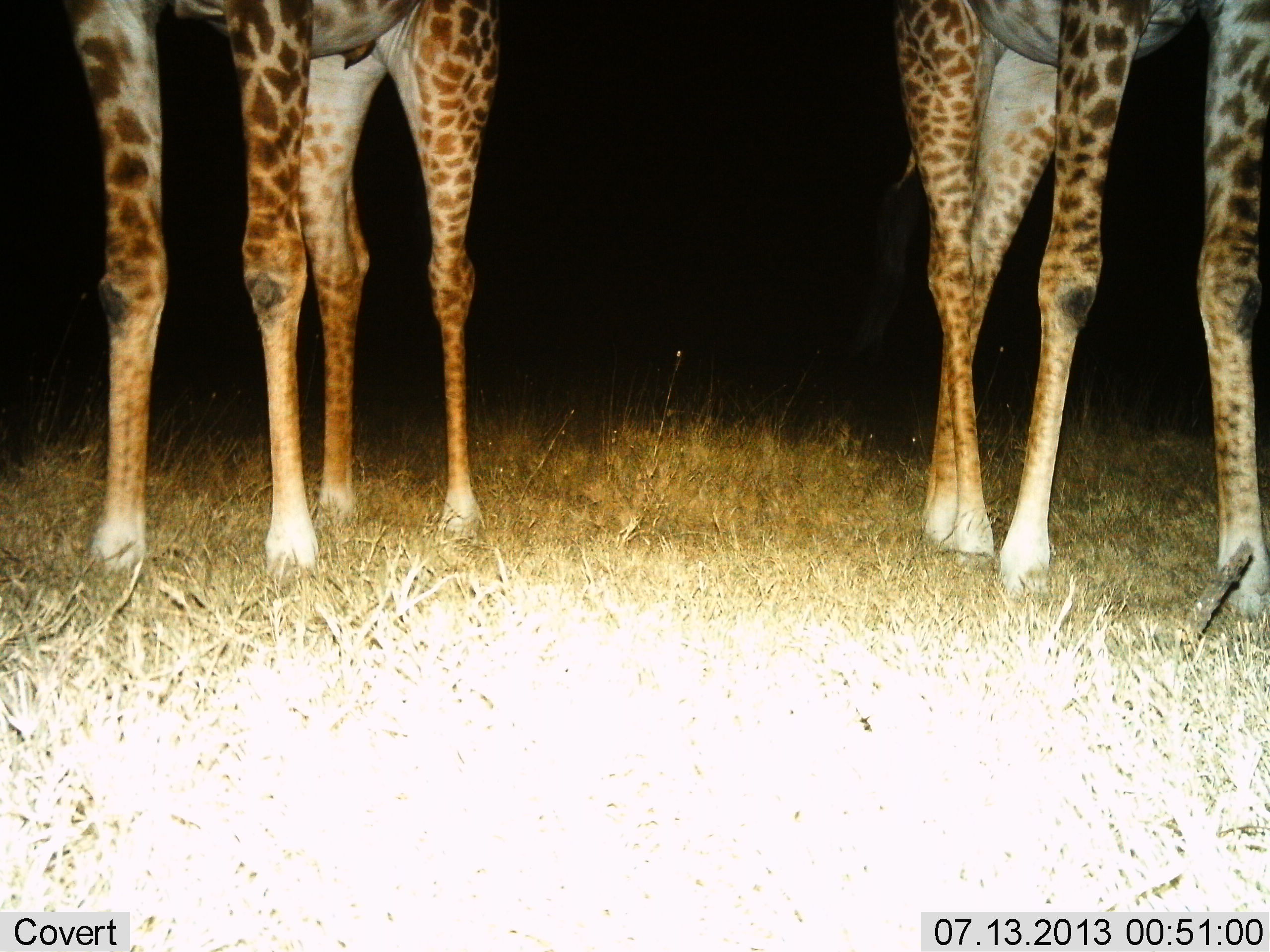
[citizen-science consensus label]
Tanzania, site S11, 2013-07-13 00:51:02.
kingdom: Animalia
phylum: Chordata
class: Mammalia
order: Artiodactyla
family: Giraffidae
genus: Giraffa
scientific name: Giraffa camelopardalis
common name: giraffe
Giraffe (Giraffa camelopardalis), count 2. Behavior (volunteer vote fractions): standing 100%, resting 0%, moving 10%, interacting 0%. Young present (vote fraction): 0%. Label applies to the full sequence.